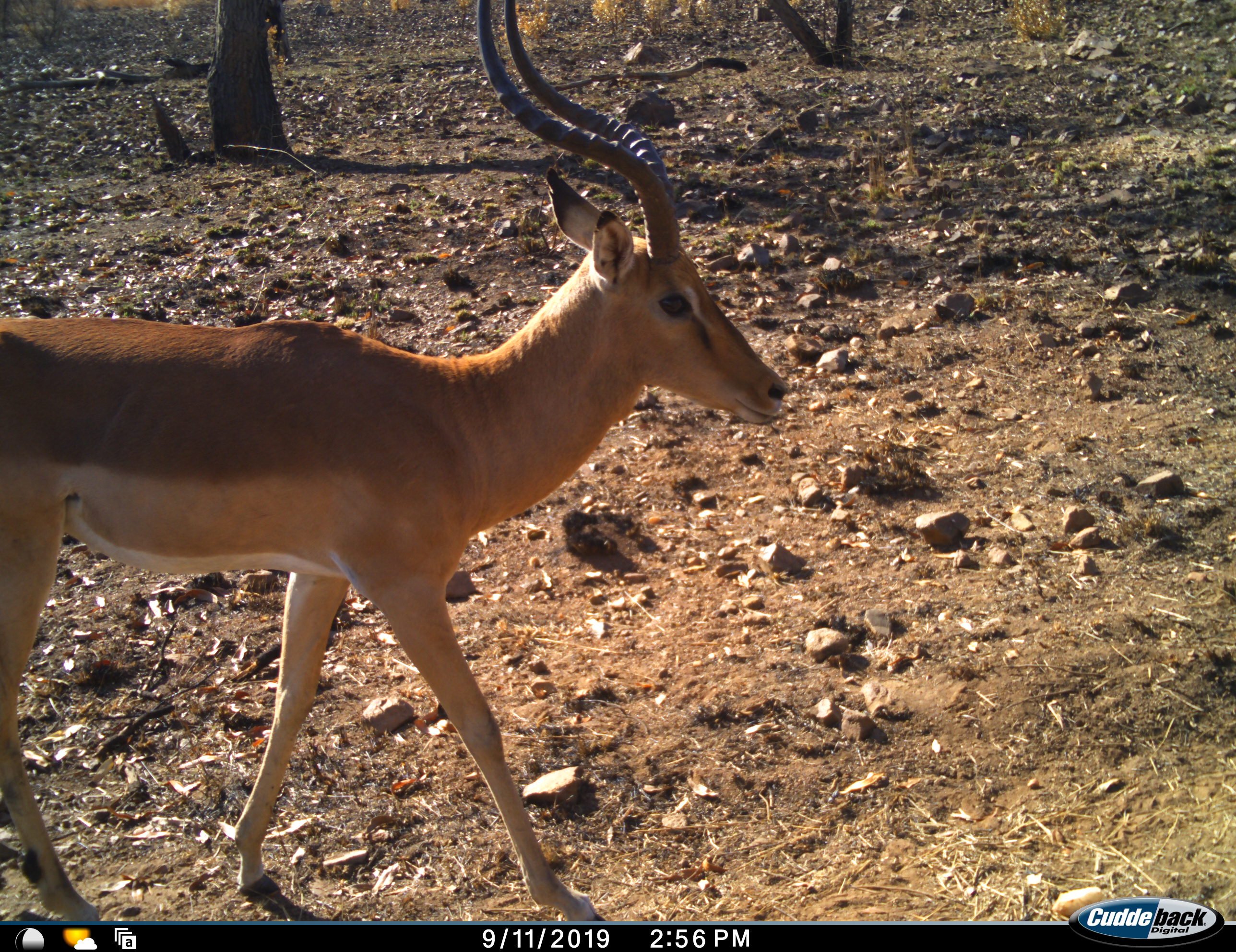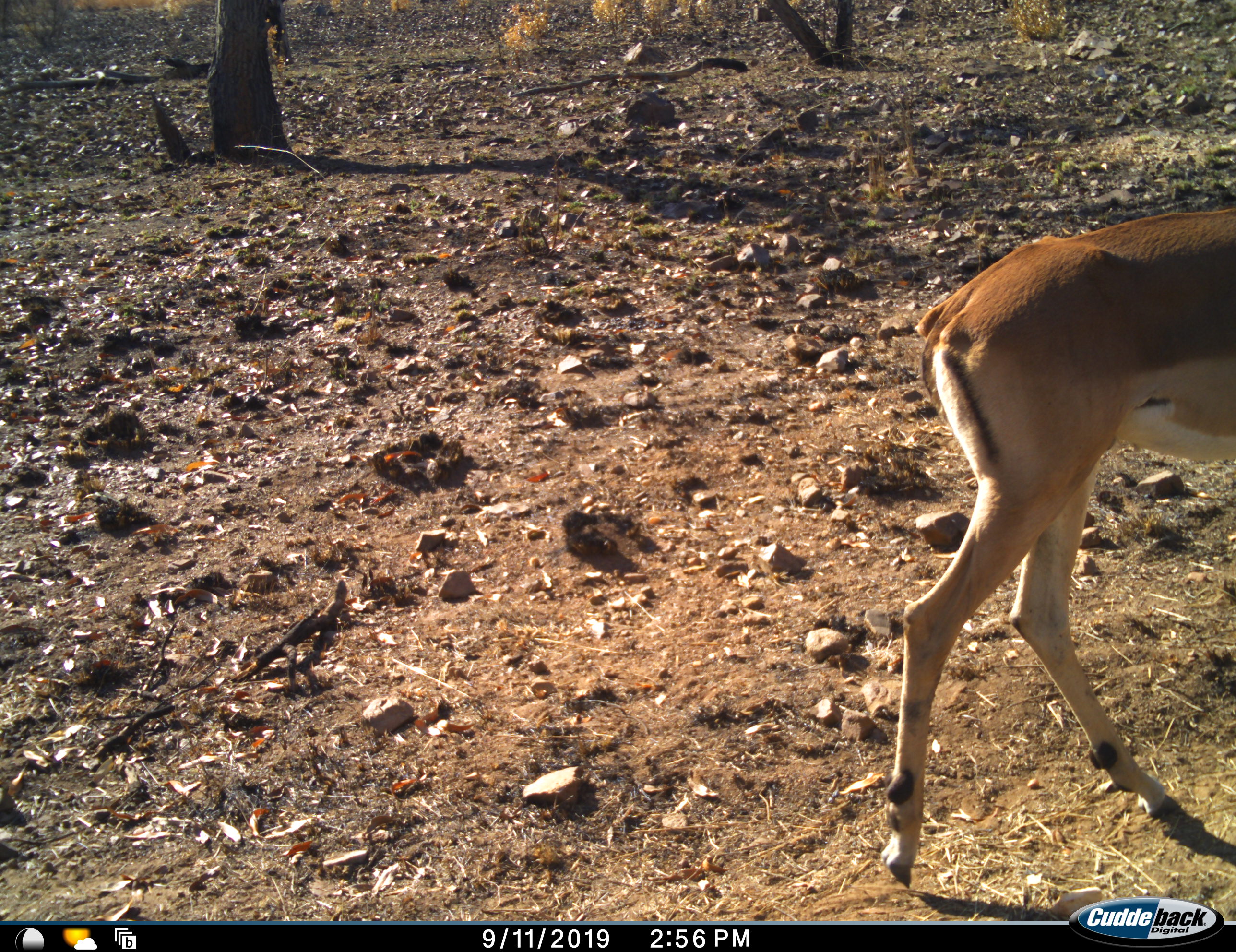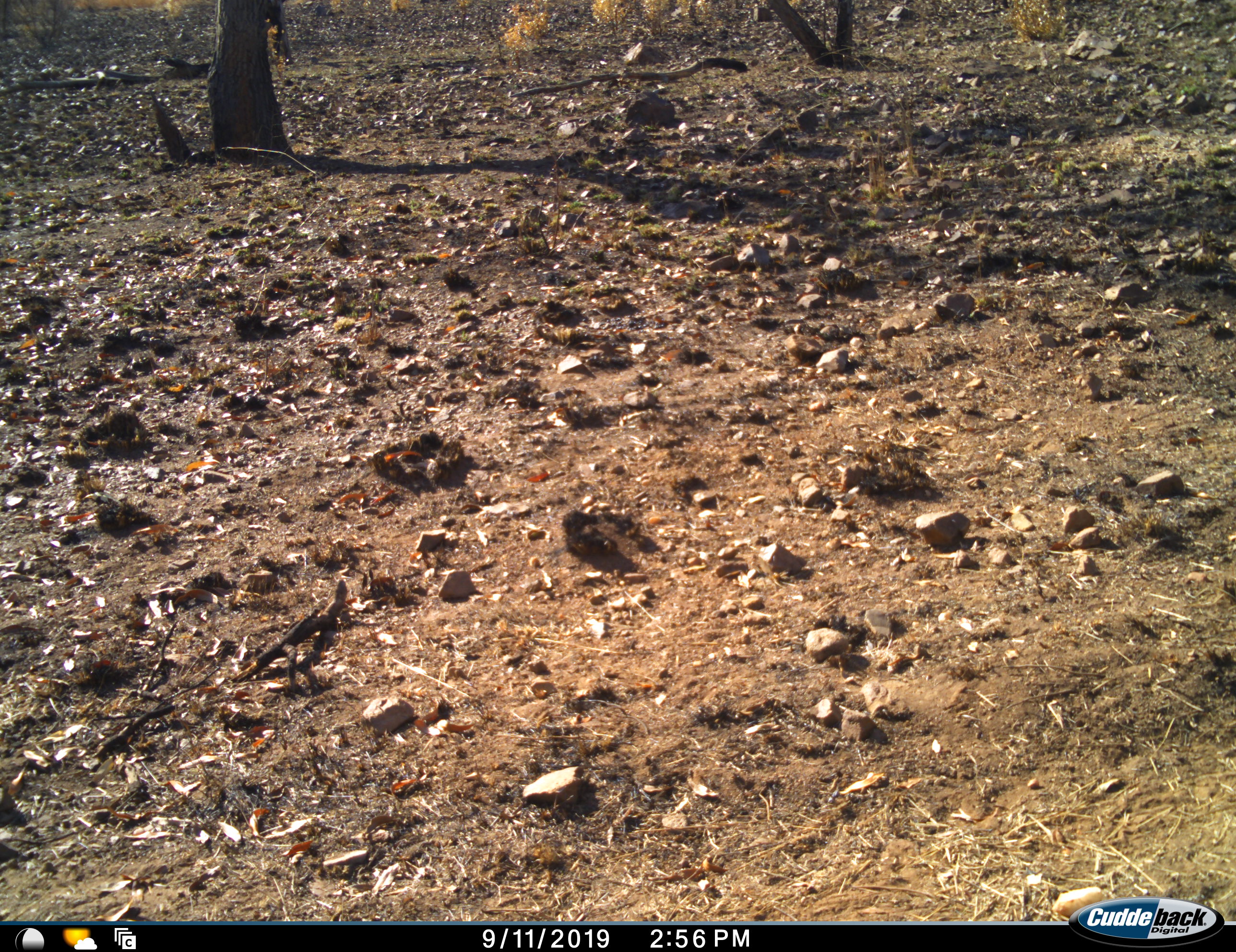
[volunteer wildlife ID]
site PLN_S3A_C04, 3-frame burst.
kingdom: Animalia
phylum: Chordata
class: Mammalia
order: Artiodactyla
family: Bovidae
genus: Aepyceros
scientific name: Aepyceros melampus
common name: impala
Impala (Aepyceros melampus), count 1. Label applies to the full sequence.